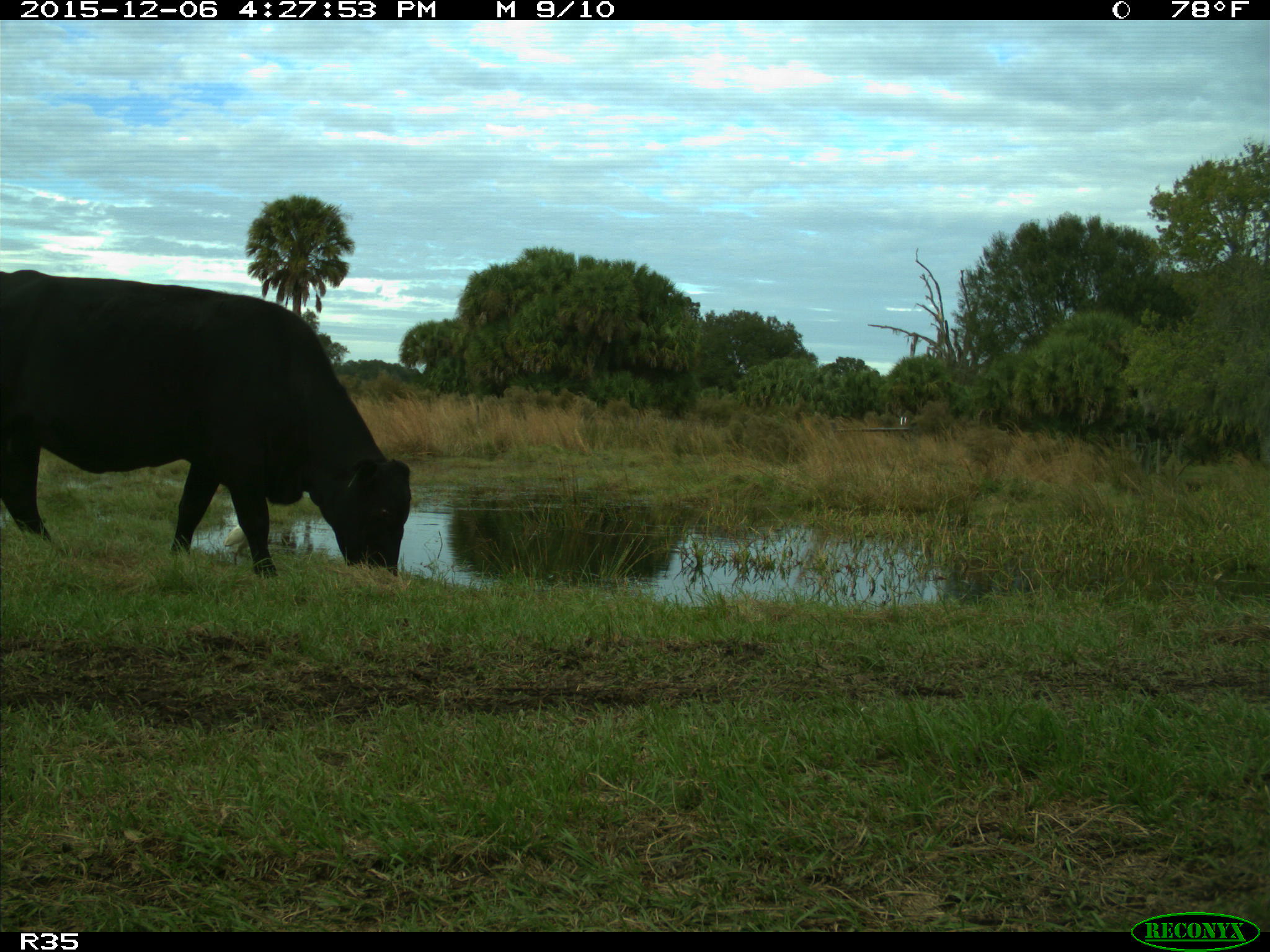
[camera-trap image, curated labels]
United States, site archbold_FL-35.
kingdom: Animalia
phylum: Chordata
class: Mammalia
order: Artiodactyla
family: Bovidae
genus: Bos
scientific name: Bos taurus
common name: domestic cow